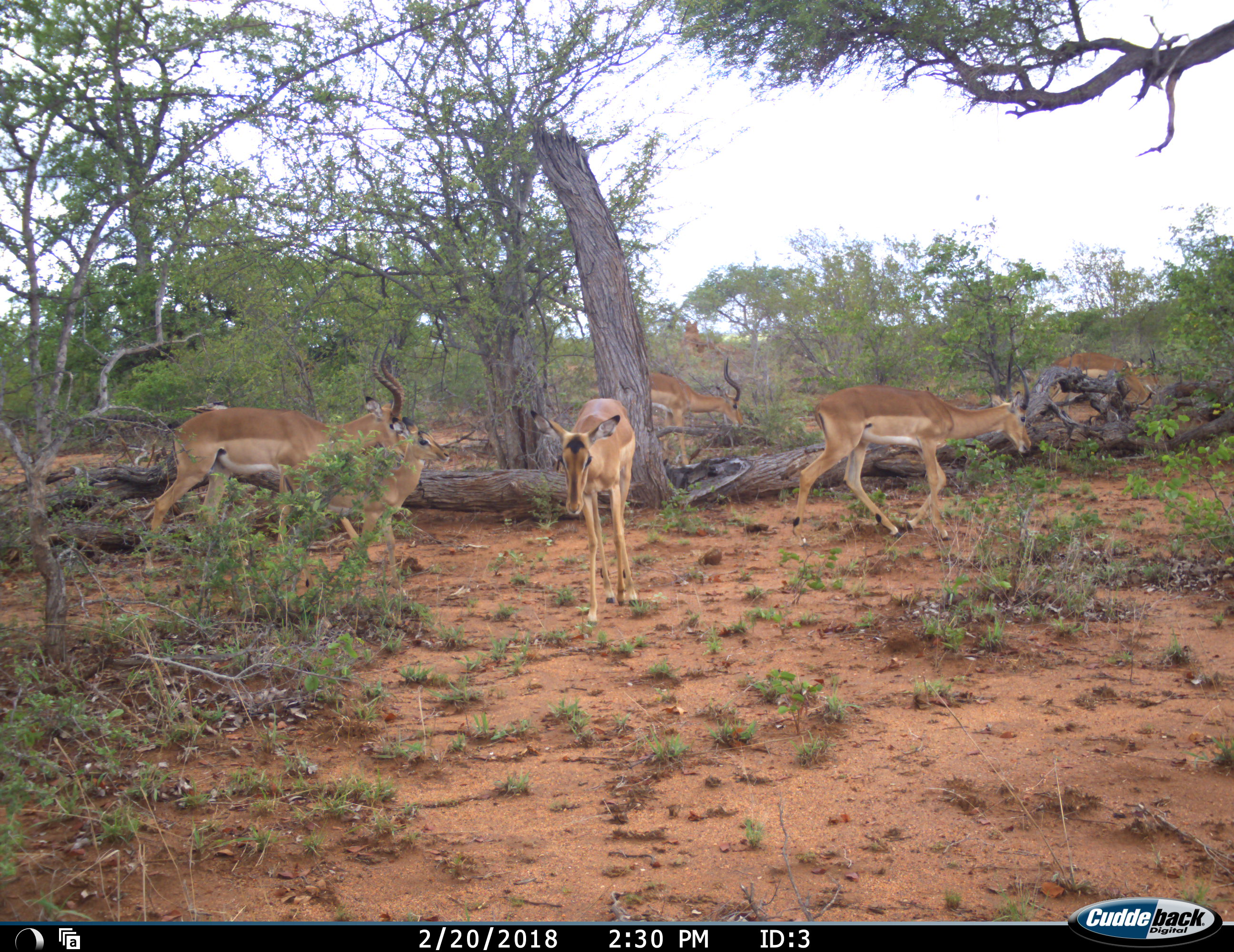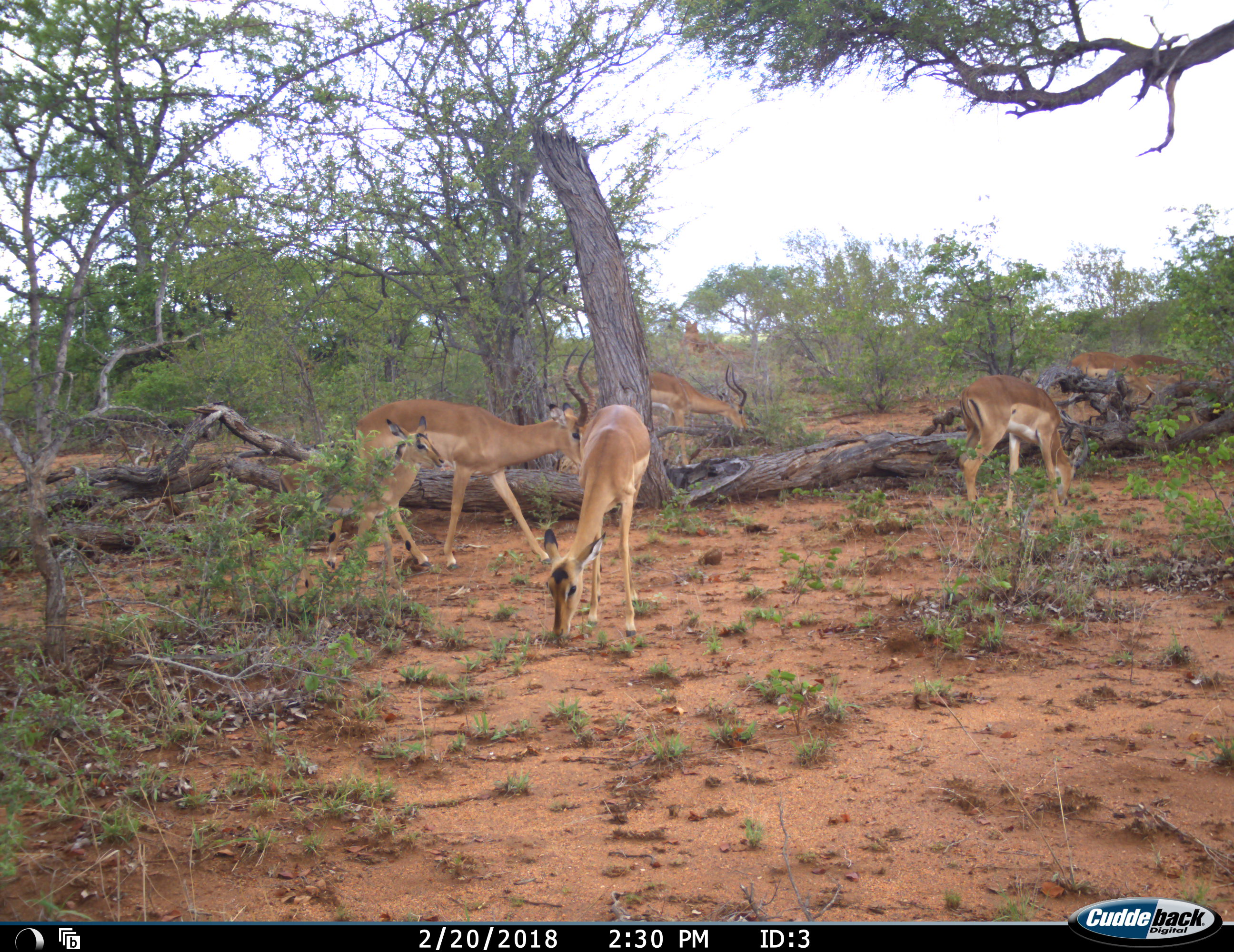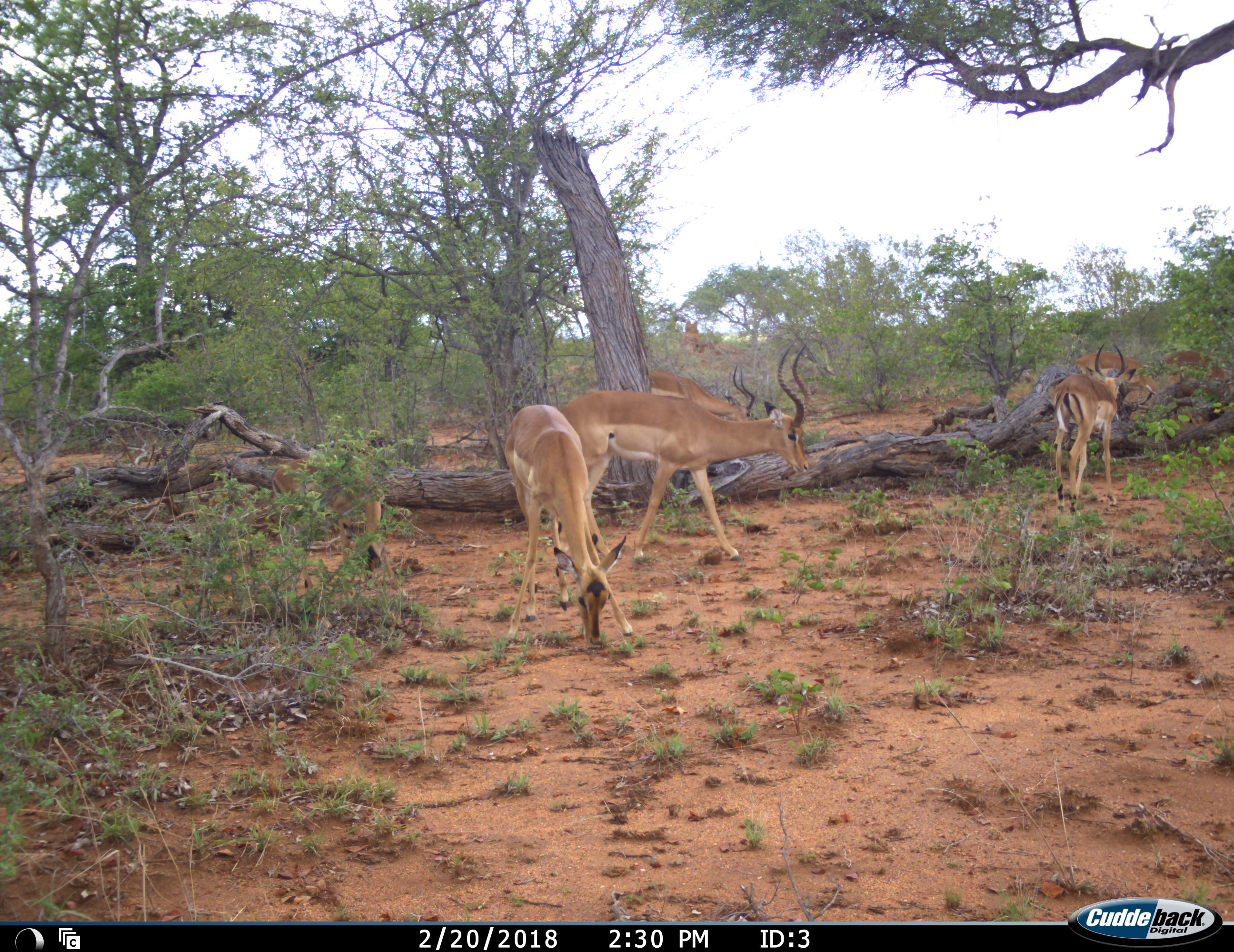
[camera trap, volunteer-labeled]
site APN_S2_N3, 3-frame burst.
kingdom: Animalia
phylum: Chordata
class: Mammalia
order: Artiodactyla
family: Bovidae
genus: Aepyceros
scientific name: Aepyceros melampus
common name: impala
Impala (Aepyceros melampus), count 6. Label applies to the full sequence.